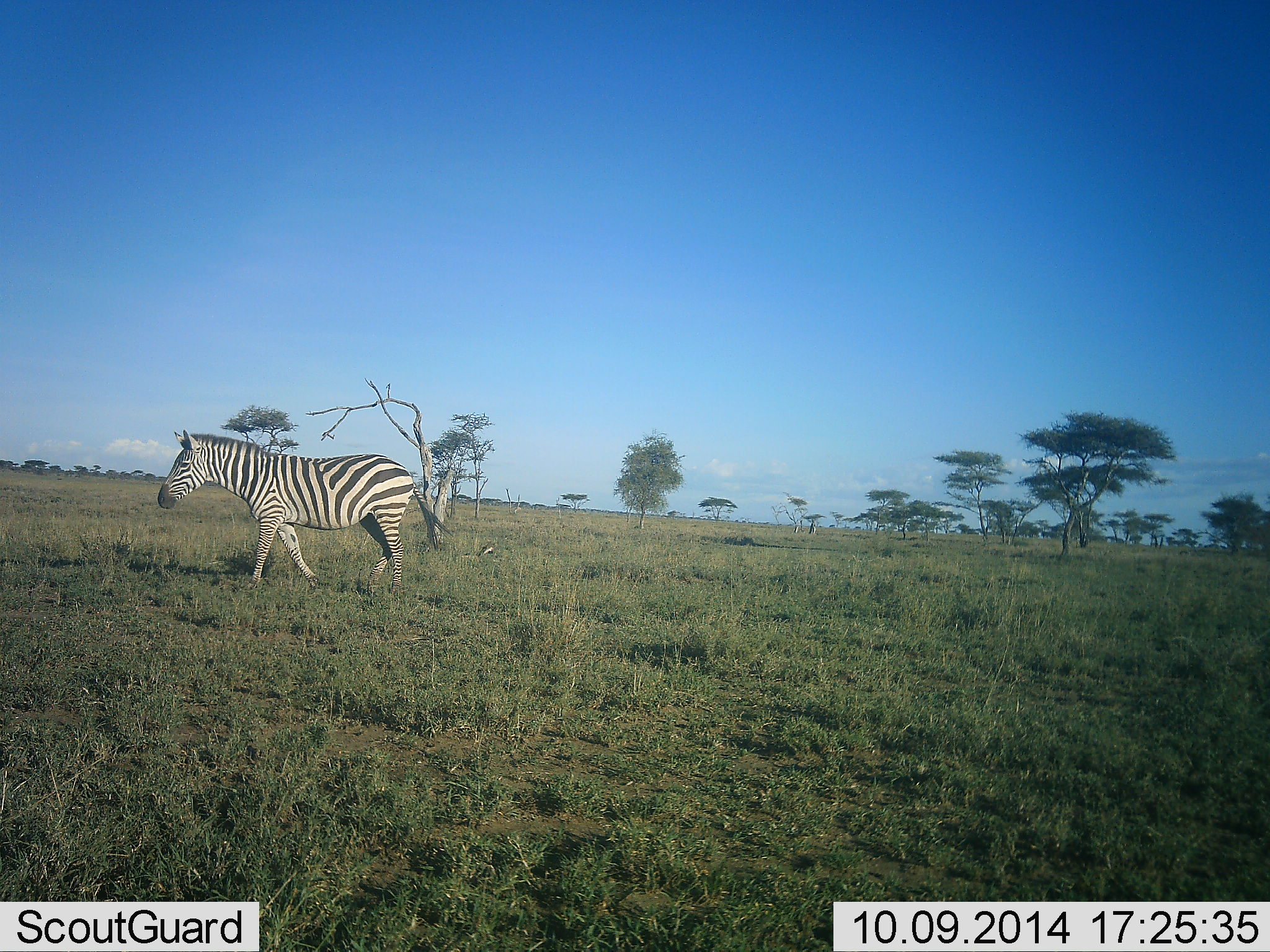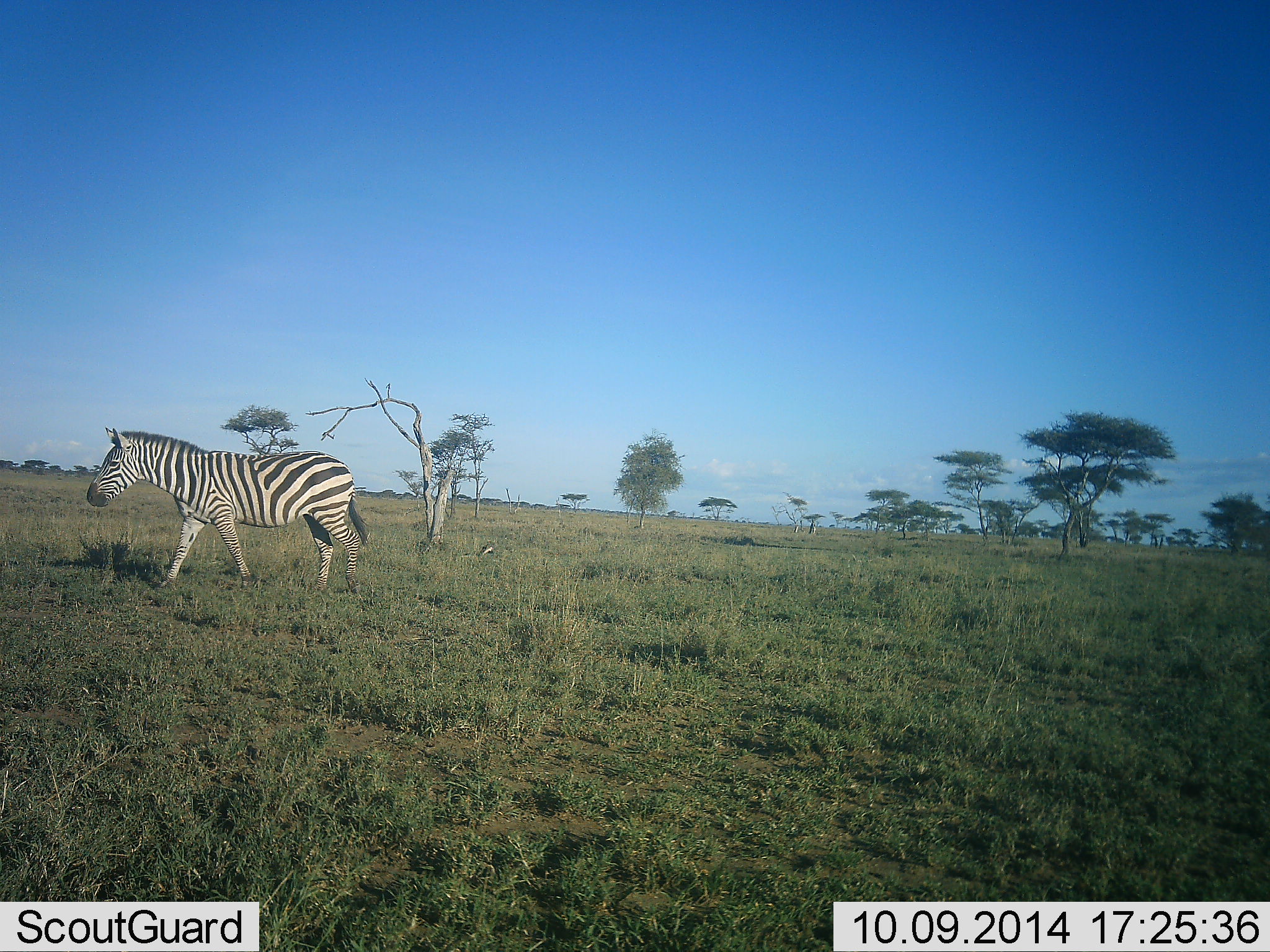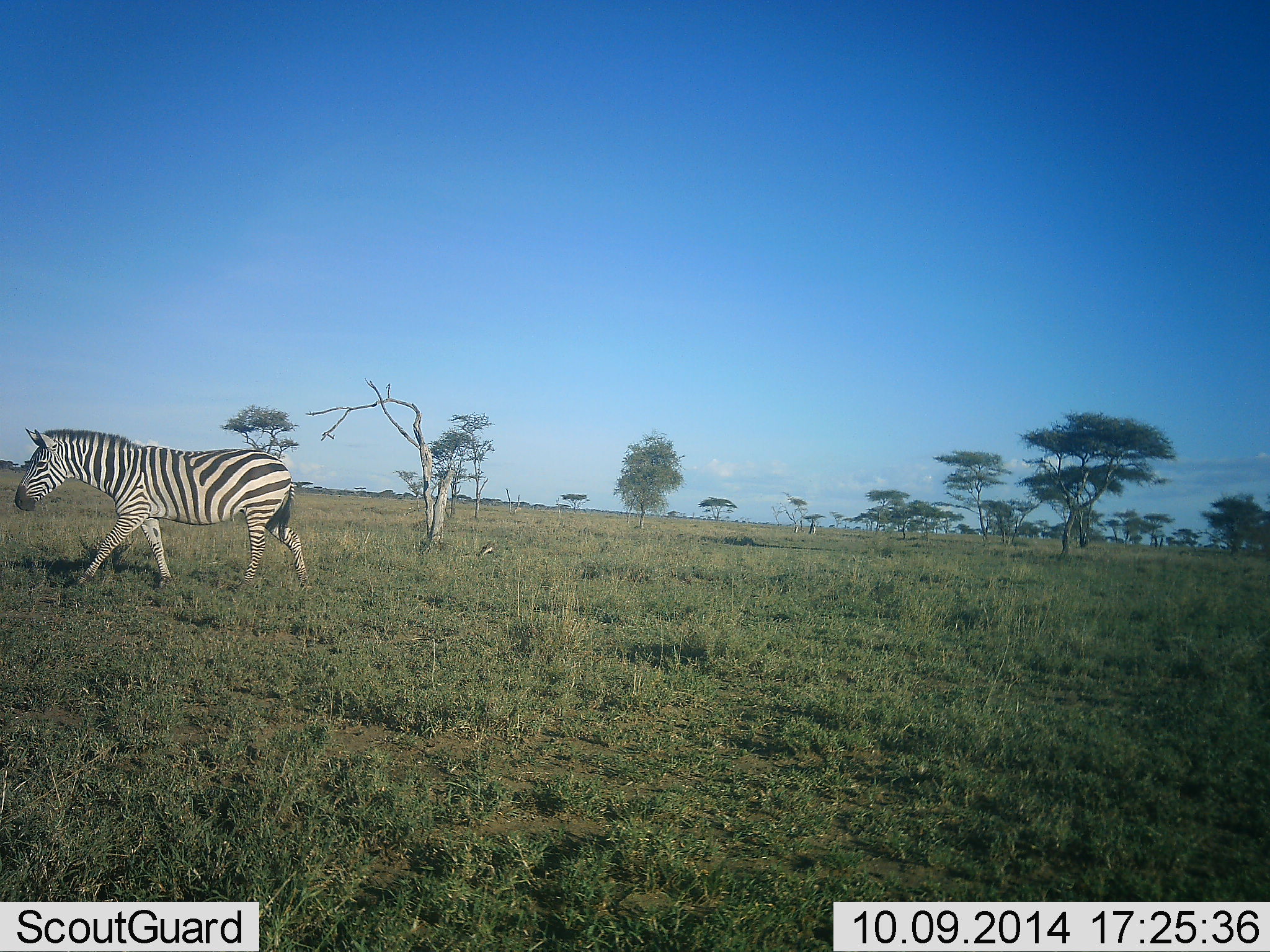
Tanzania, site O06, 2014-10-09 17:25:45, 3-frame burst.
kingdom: Animalia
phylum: Chordata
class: Mammalia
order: Perissodactyla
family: Equidae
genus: Equus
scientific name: Equus quagga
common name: plains zebra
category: zebra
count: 1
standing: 8%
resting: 0%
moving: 100%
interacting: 0%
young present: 0%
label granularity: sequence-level